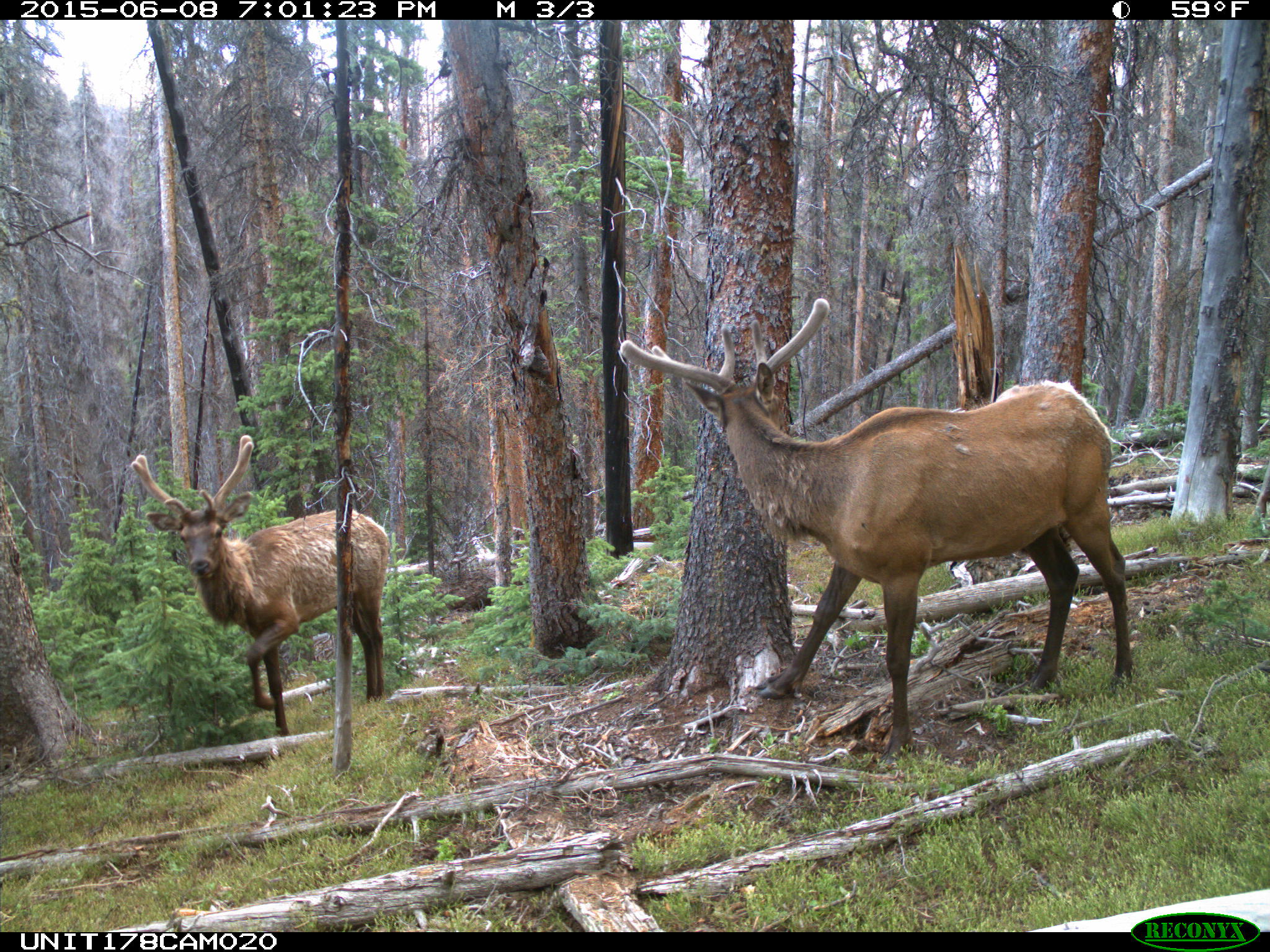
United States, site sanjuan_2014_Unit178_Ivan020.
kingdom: Animalia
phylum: Chordata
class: Mammalia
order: Artiodactyla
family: Cervidae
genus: Cervus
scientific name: Cervus elaphus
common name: red deer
Cervus elaphus (red deer).